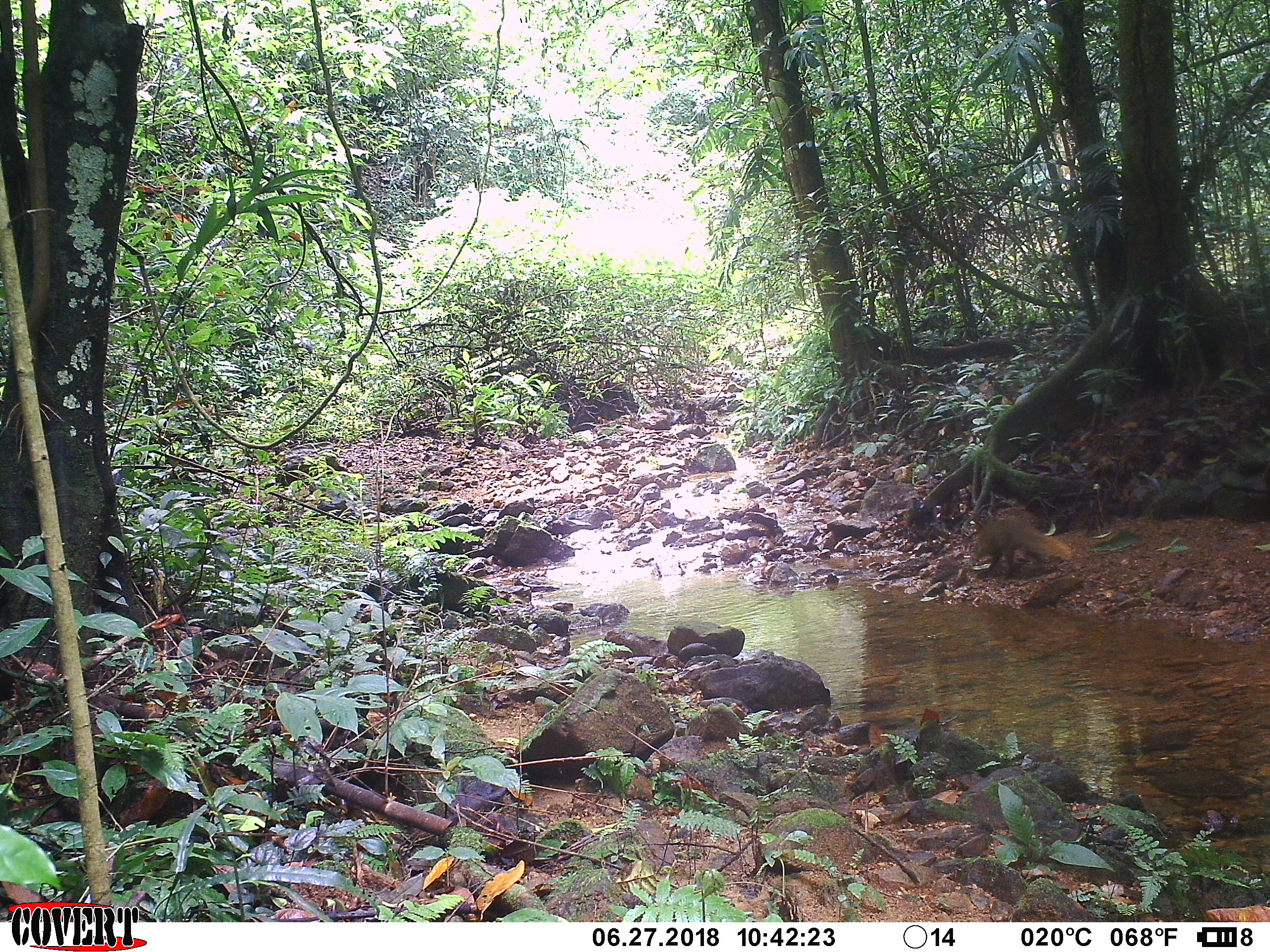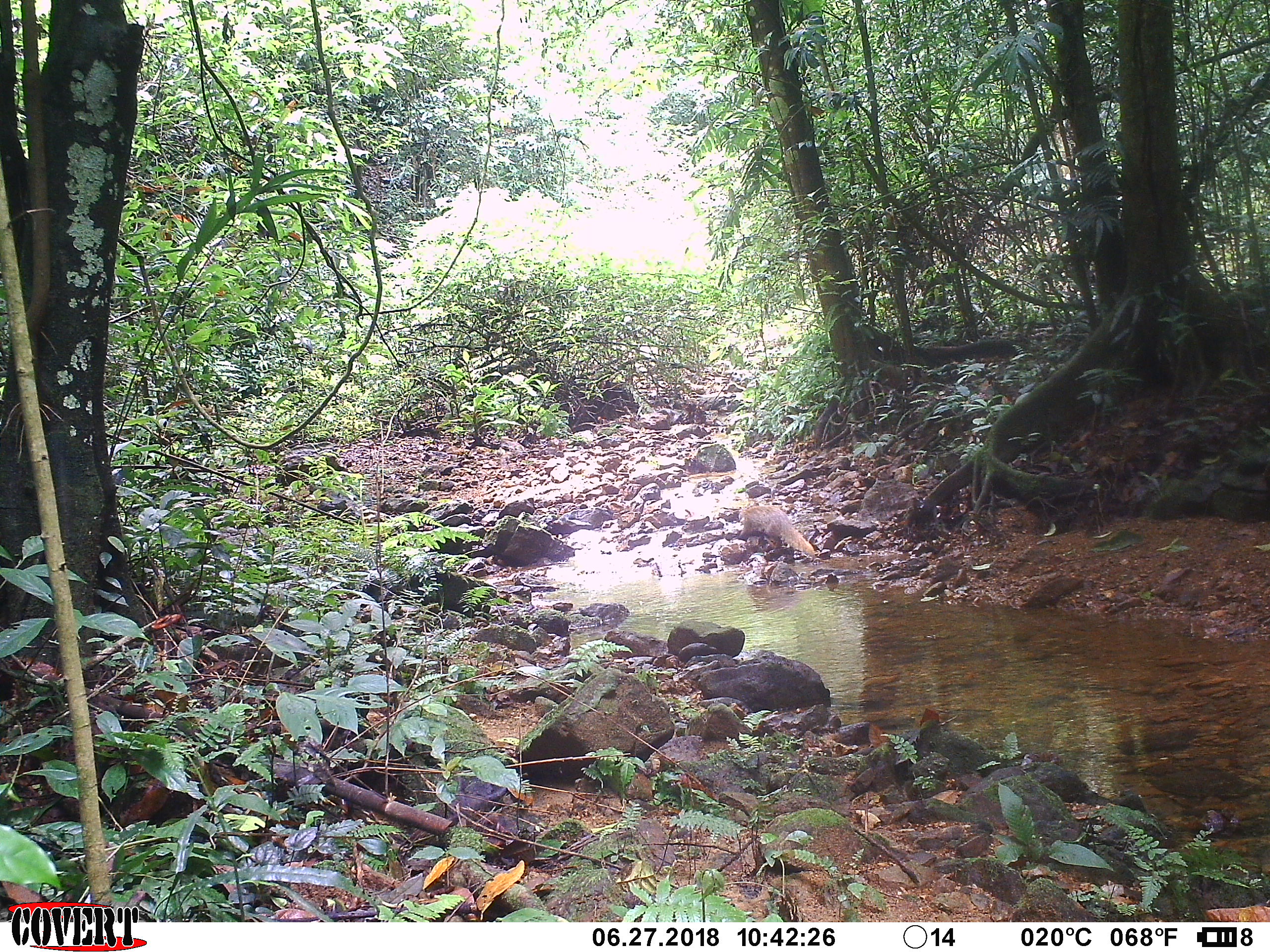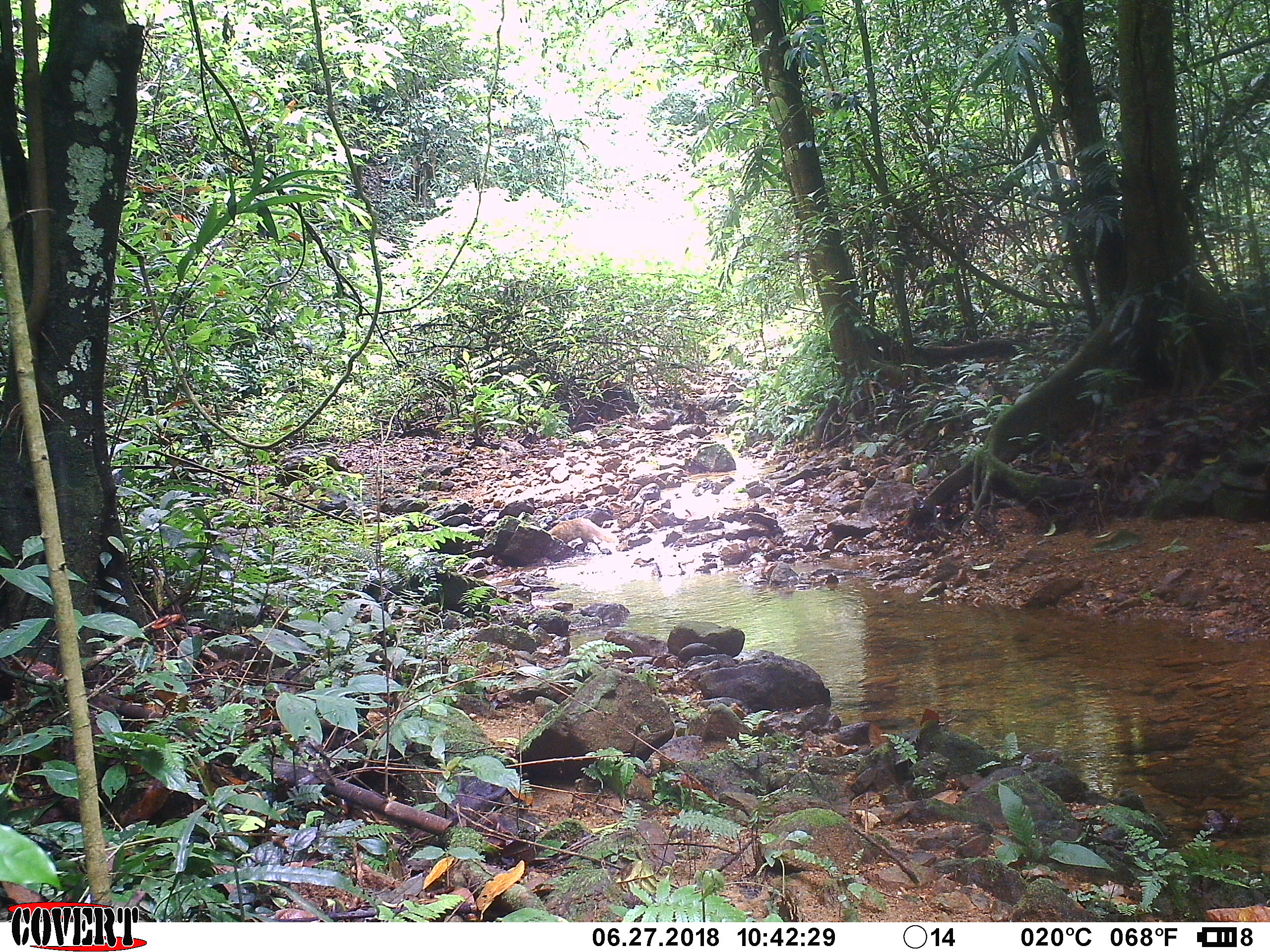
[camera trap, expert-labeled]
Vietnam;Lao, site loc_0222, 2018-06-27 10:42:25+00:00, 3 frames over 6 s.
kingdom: Animalia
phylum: Chordata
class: Mammalia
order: Carnivora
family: Herpestidae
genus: Urva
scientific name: Urva urva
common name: crab-eating mongoose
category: crab eating mongoose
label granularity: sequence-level